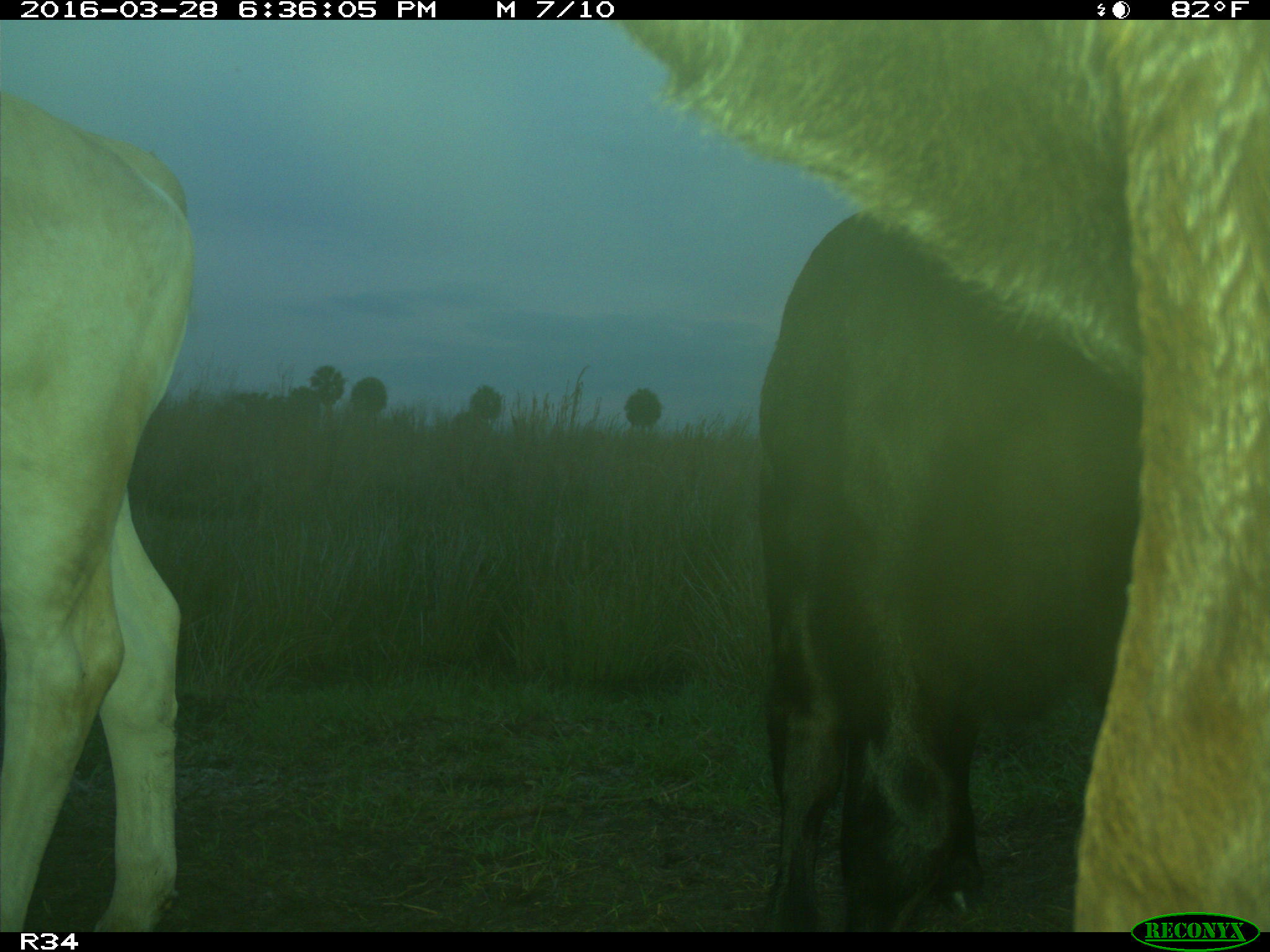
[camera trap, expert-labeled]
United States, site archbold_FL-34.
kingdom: Animalia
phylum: Chordata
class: Mammalia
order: Artiodactyla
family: Bovidae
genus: Bos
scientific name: Bos taurus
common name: domestic cow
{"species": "Bos taurus (domestic cow)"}